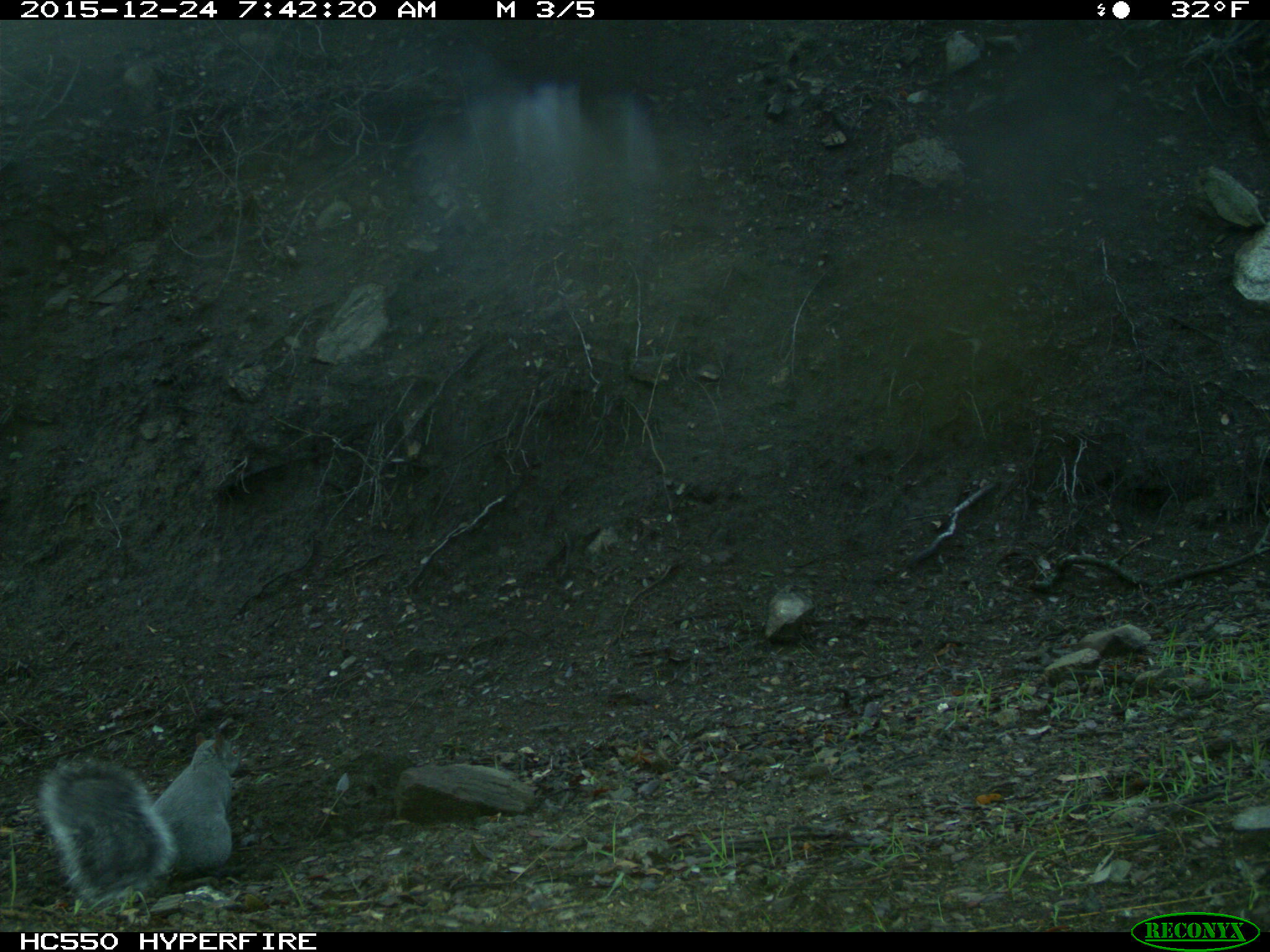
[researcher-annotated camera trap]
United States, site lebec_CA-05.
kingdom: Animalia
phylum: Chordata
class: Mammalia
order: Rodentia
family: Sciuridae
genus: Sciurus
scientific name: Sciurus carolinensis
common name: eastern gray squirrel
Sciurus carolinensis (eastern gray squirrel).